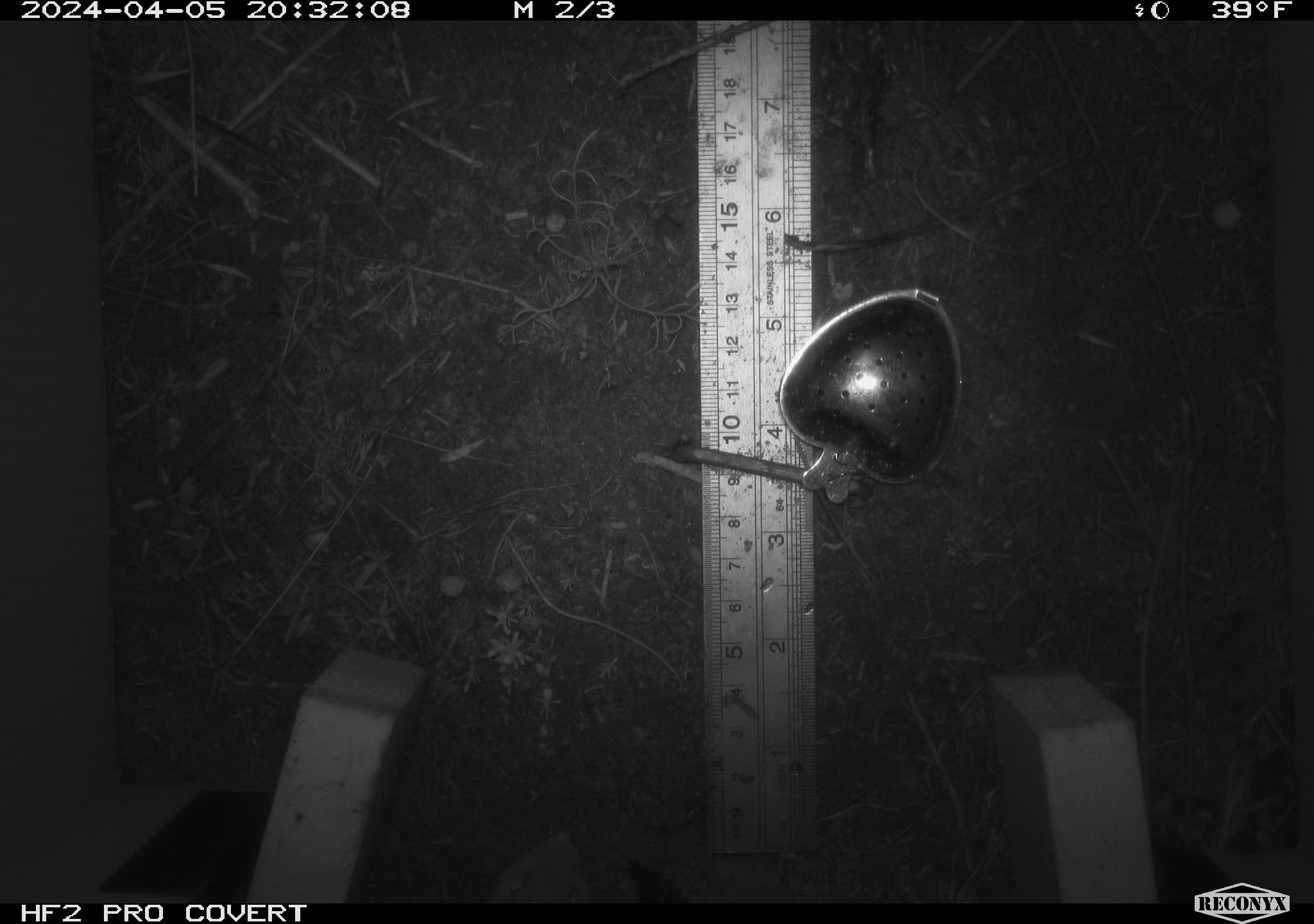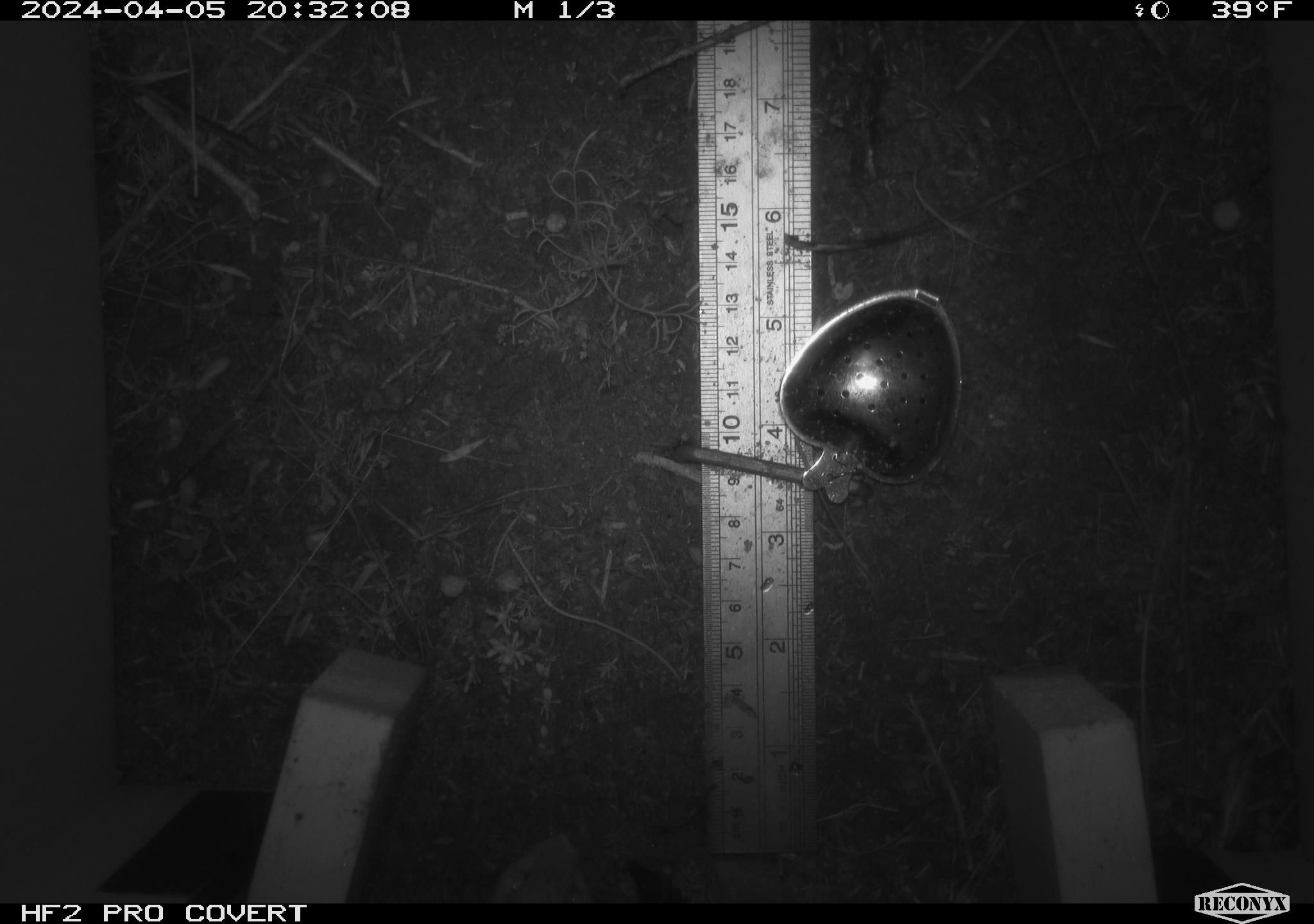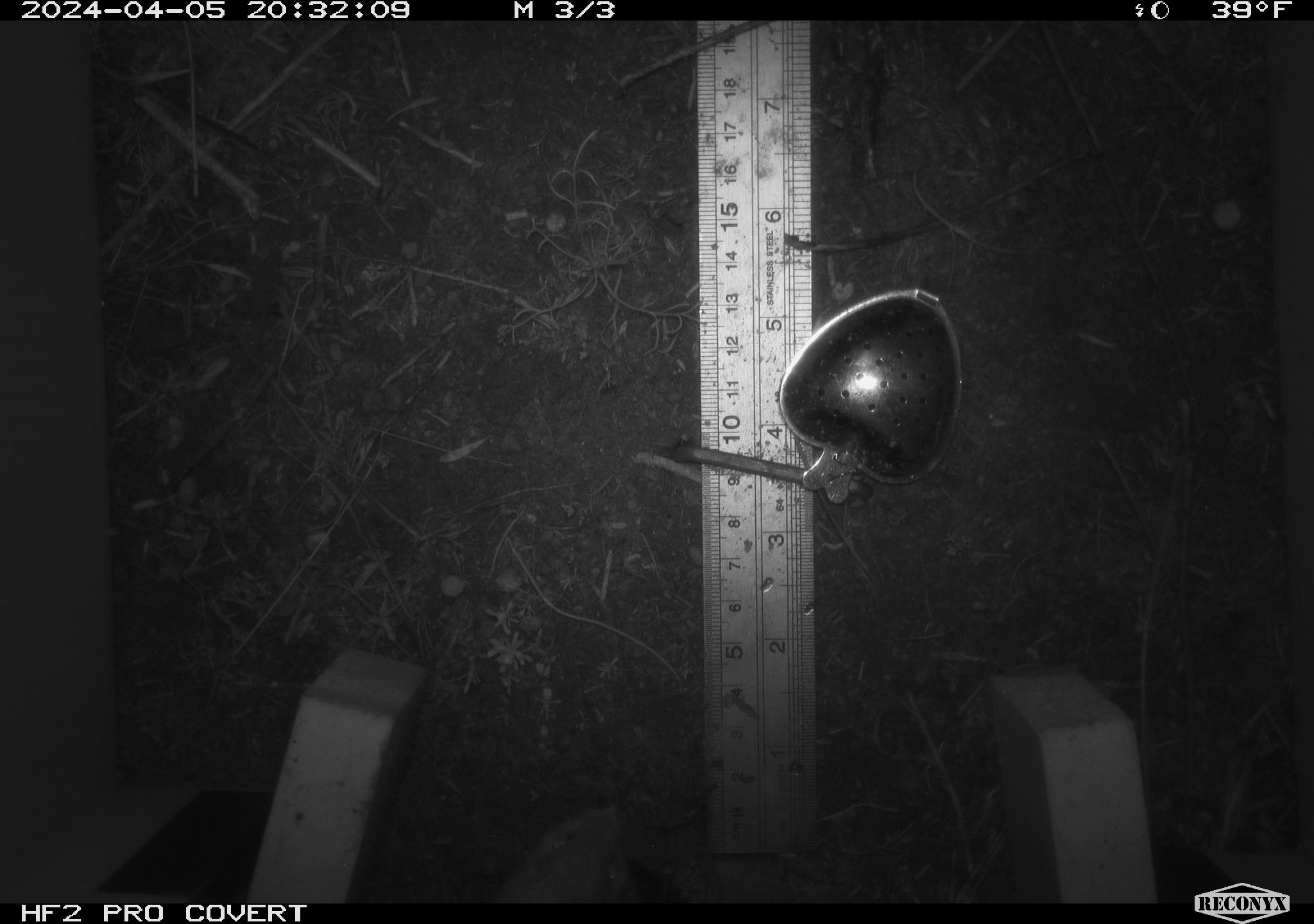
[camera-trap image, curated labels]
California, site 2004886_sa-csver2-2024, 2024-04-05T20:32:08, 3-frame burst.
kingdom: Animalia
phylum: Chordata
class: Mammalia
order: Rodentia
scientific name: Rodentia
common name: rodent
Rodent (Rodentia).